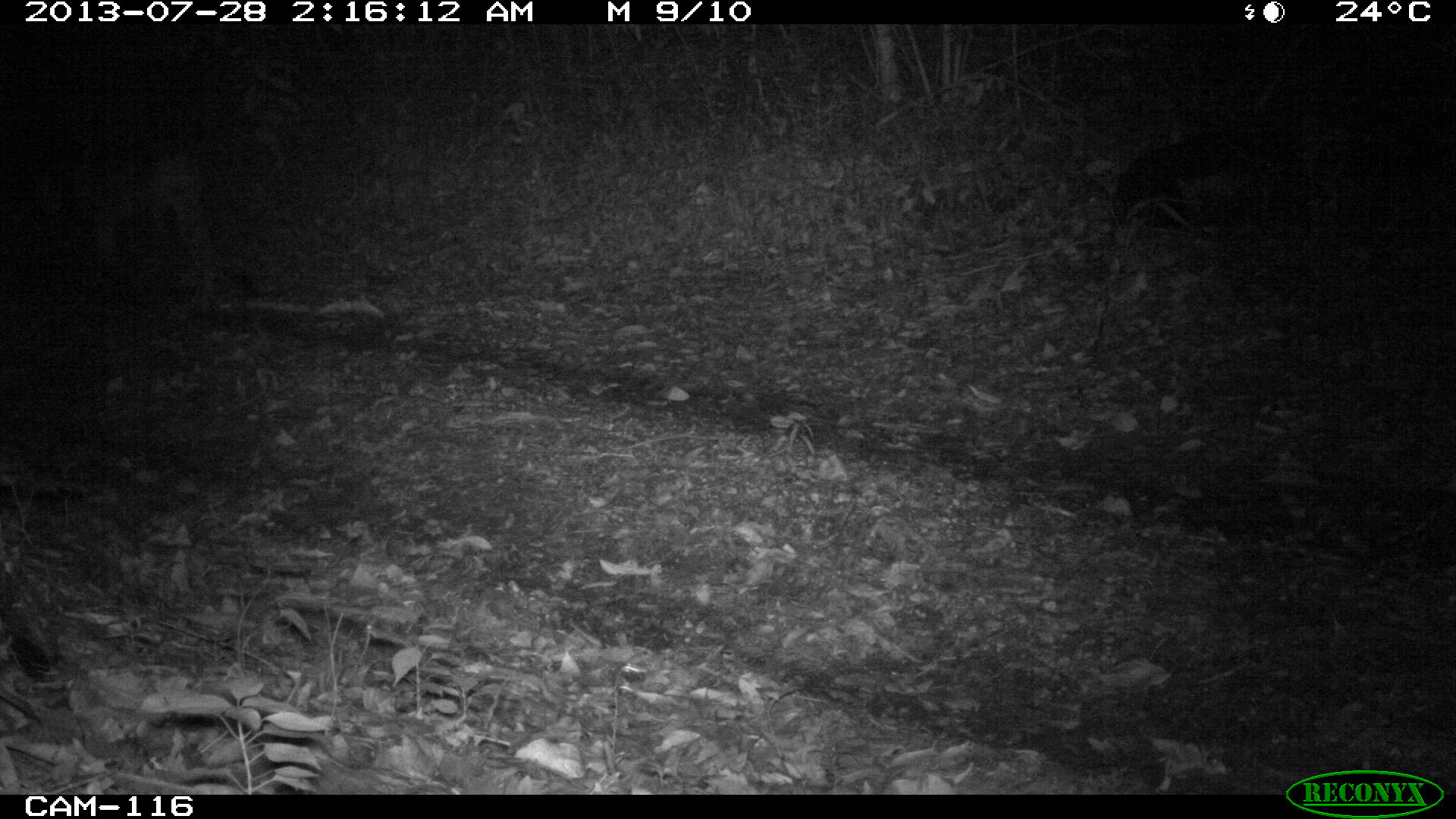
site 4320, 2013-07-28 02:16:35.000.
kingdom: Animalia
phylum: Chordata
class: Mammalia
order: Carnivora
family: Felidae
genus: Puma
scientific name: Puma concolor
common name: mountain lion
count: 1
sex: male